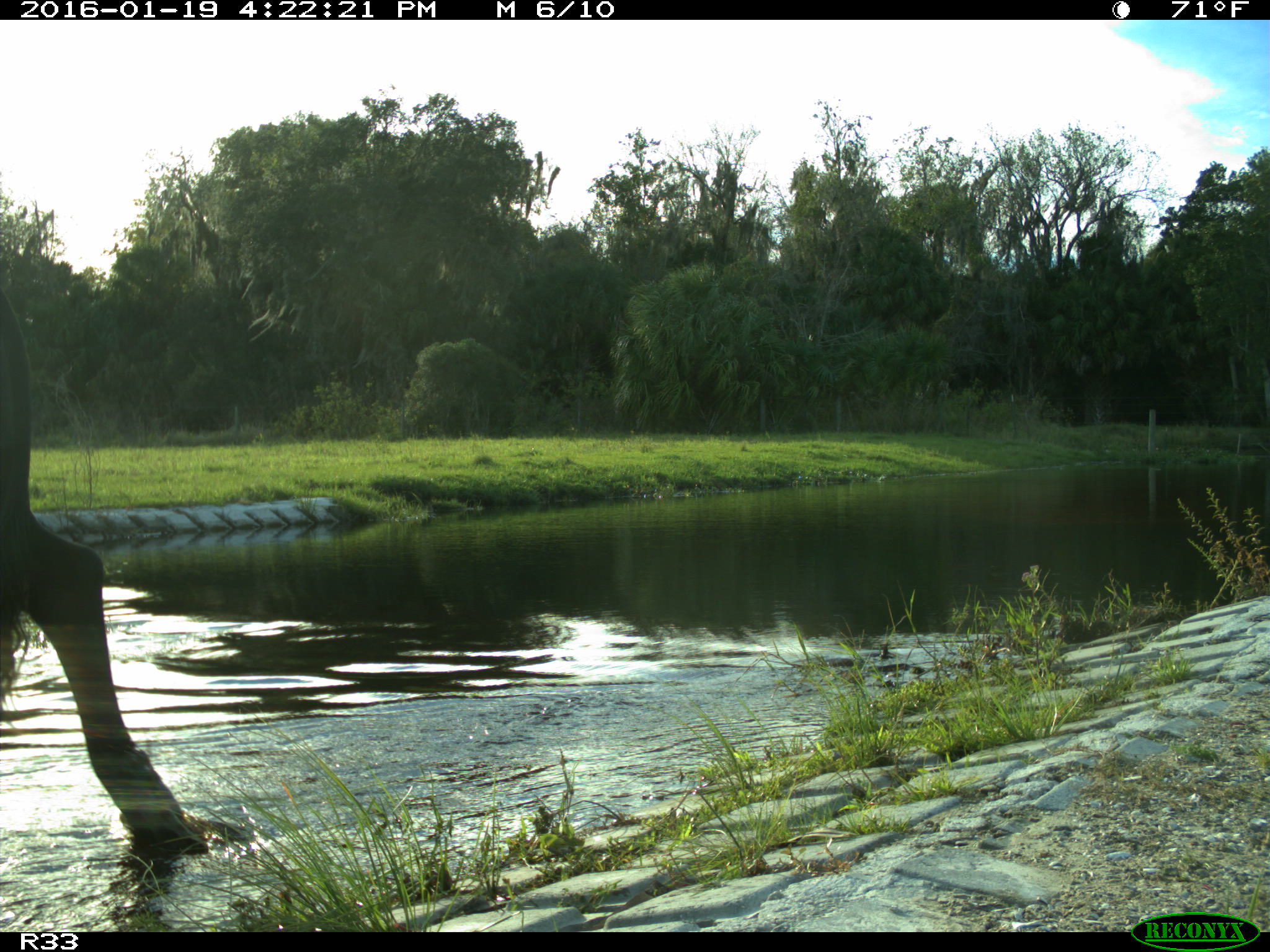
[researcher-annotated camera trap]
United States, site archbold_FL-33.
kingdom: Animalia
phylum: Chordata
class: Mammalia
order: Artiodactyla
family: Bovidae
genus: Bos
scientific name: Bos taurus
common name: domestic cow